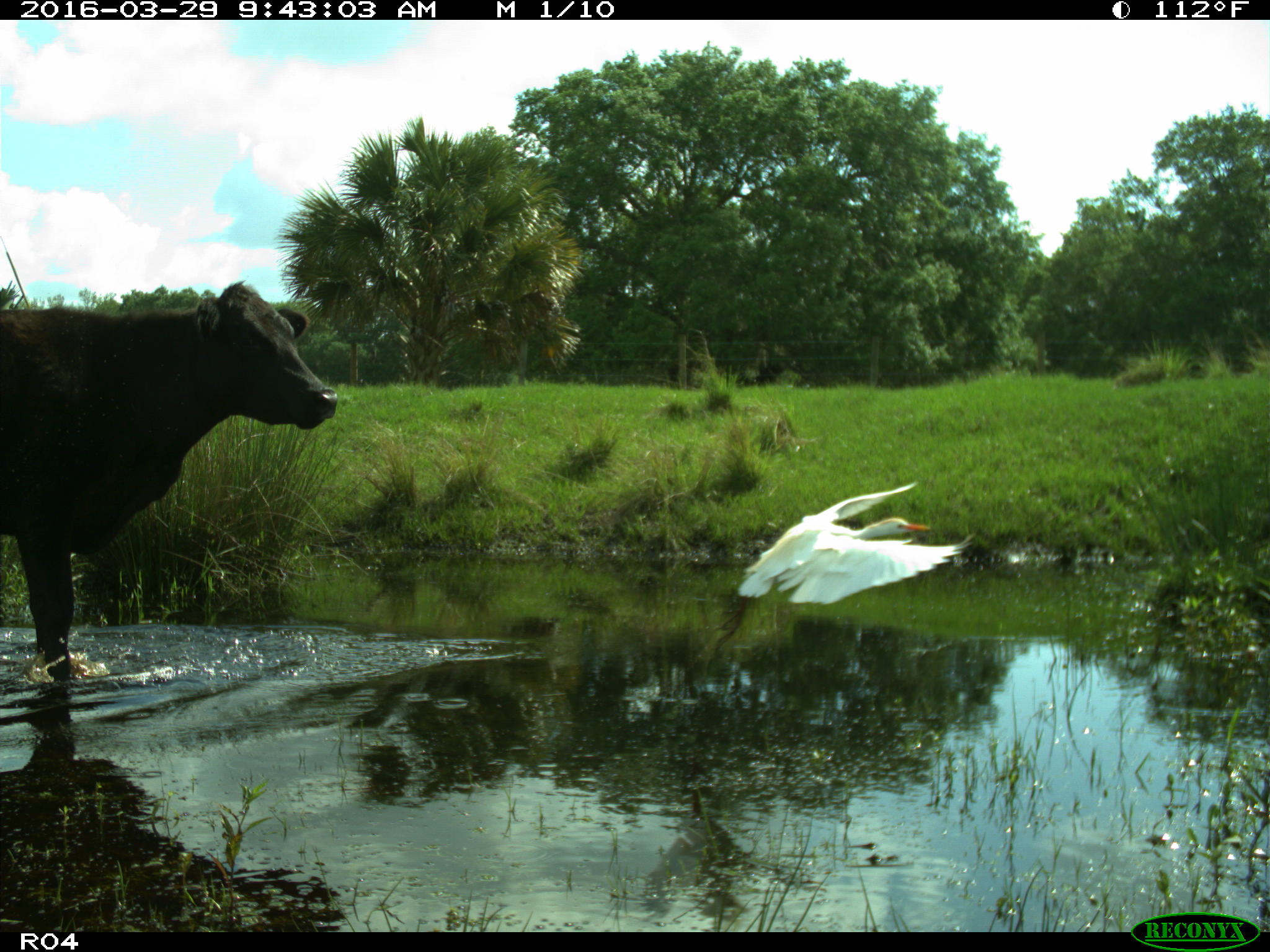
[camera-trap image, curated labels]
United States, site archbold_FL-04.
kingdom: Animalia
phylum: Chordata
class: Mammalia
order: Artiodactyla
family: Bovidae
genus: Bos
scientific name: Bos taurus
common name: domestic cow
Bos taurus (domestic cow).